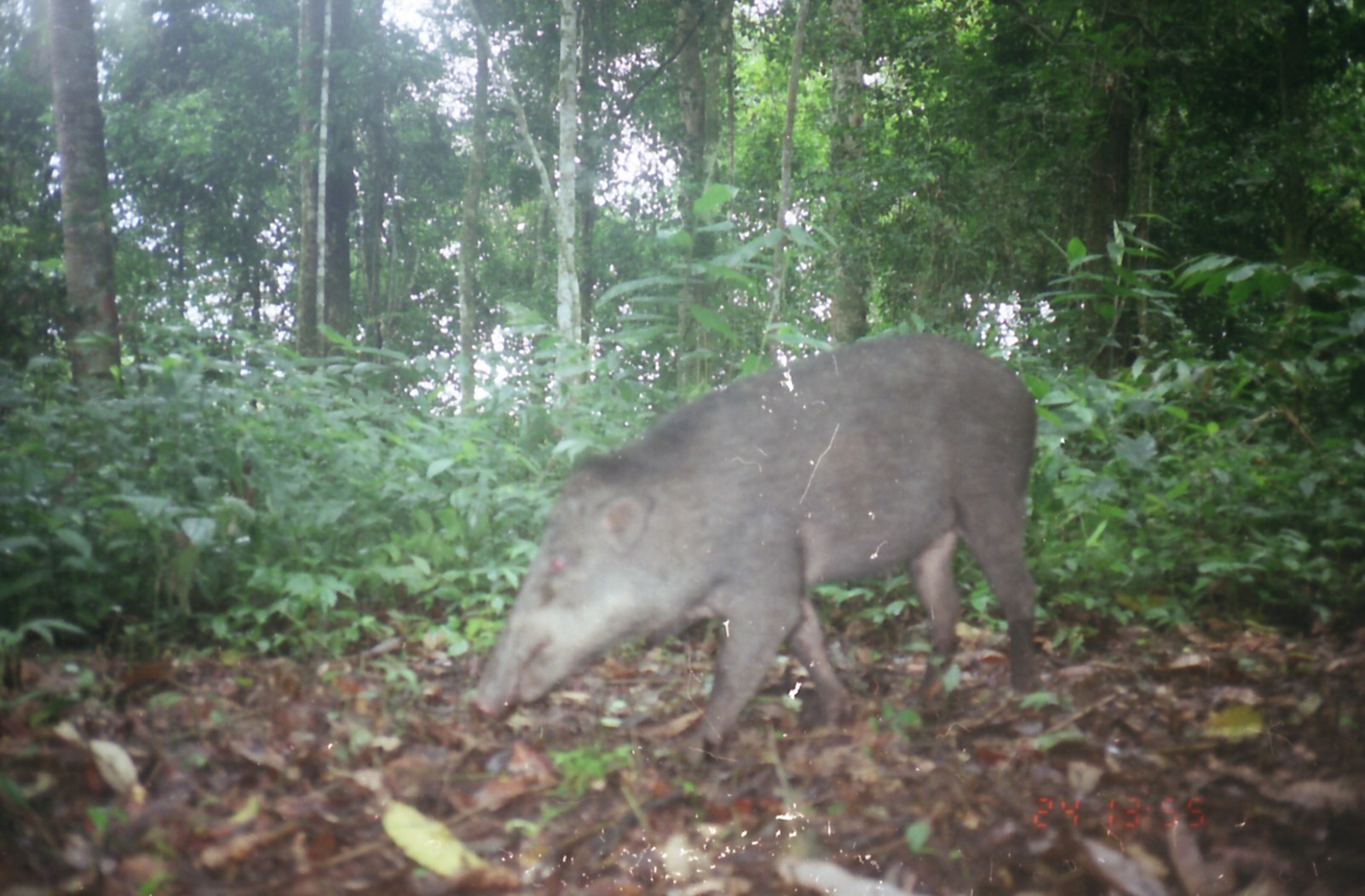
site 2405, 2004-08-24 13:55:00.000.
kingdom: Animalia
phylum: Chordata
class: Mammalia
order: Artiodactyla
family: Suidae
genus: Sus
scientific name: Sus scrofa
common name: wild boar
Sus scrofa (wild boar), count 1.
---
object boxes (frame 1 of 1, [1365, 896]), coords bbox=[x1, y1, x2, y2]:
sus scrofa: bbox=[472, 329, 1047, 773]